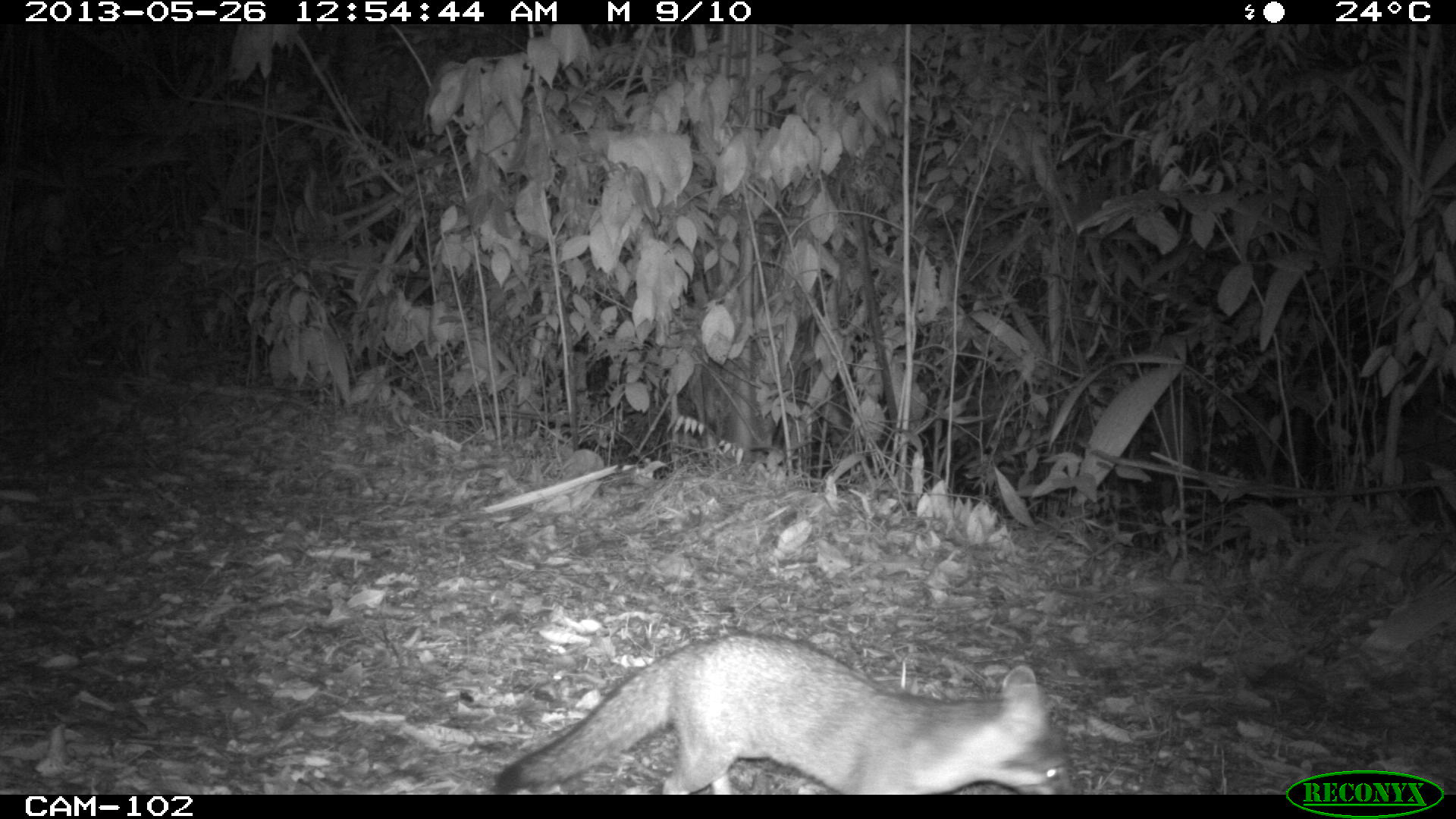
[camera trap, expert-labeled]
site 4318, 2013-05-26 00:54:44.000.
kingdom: Animalia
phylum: Chordata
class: Mammalia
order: Carnivora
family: Canidae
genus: Urocyon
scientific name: Urocyon cinereoargenteus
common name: gray fox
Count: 1.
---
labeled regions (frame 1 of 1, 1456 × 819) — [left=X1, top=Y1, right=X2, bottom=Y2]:
urocyon cinereoargenteus: [left=488, top=629, right=1084, bottom=795]